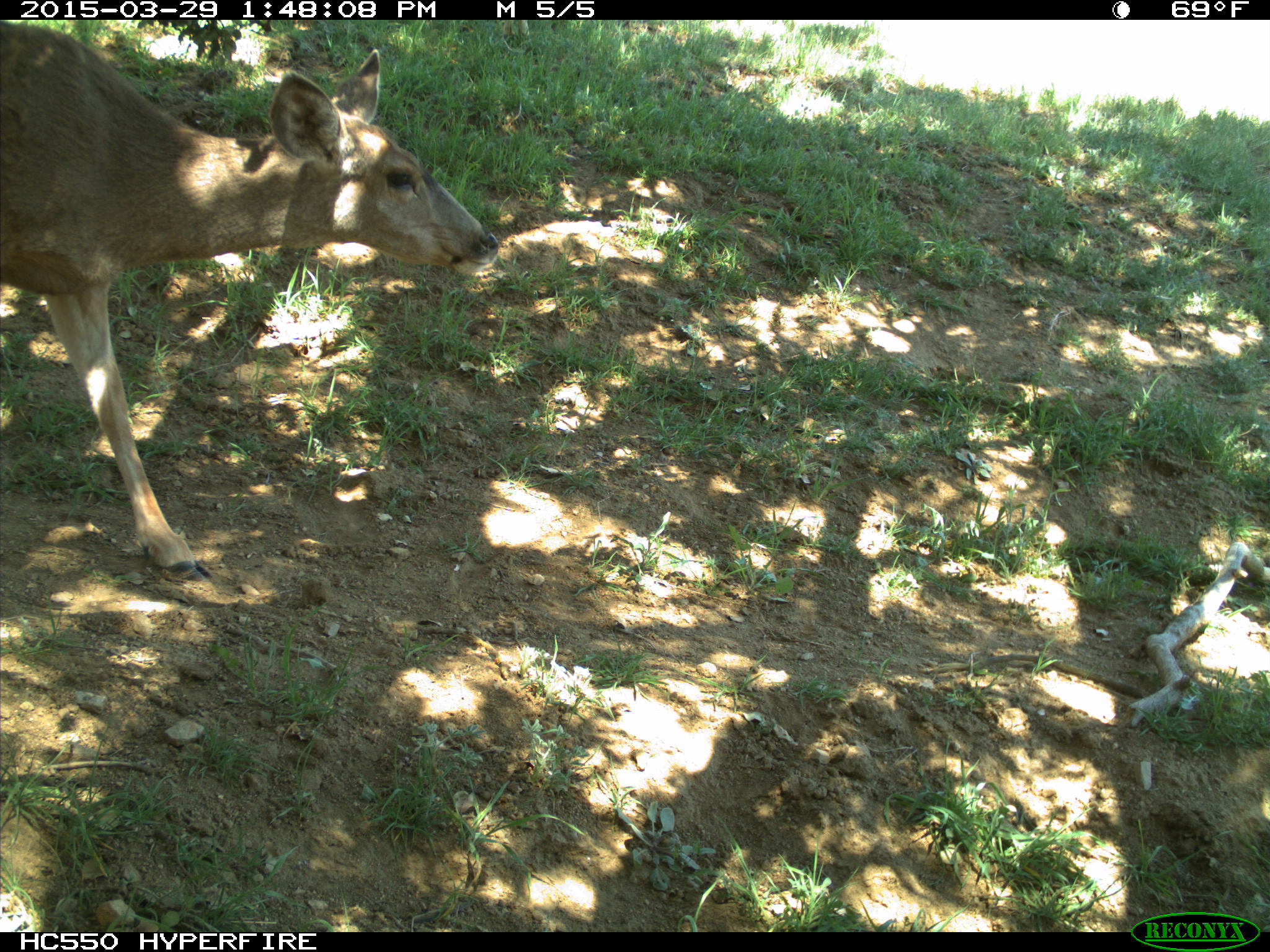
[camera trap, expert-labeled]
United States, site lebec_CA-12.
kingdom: Animalia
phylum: Chordata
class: Mammalia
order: Artiodactyla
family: Cervidae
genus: Odocoileus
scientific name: Odocoileus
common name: deer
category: unidentified deer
Unidentified deer (deer) (Odocoileus).